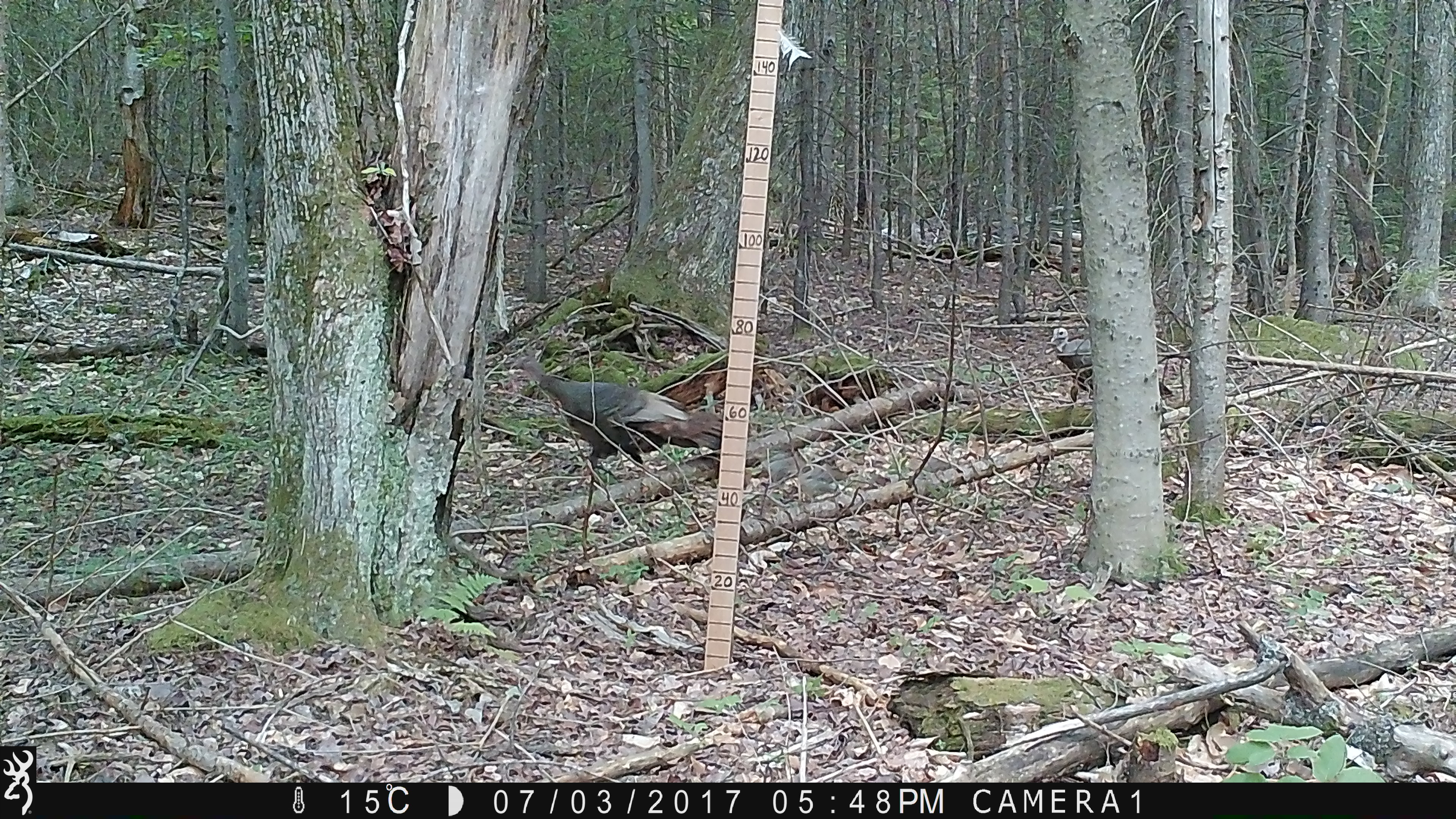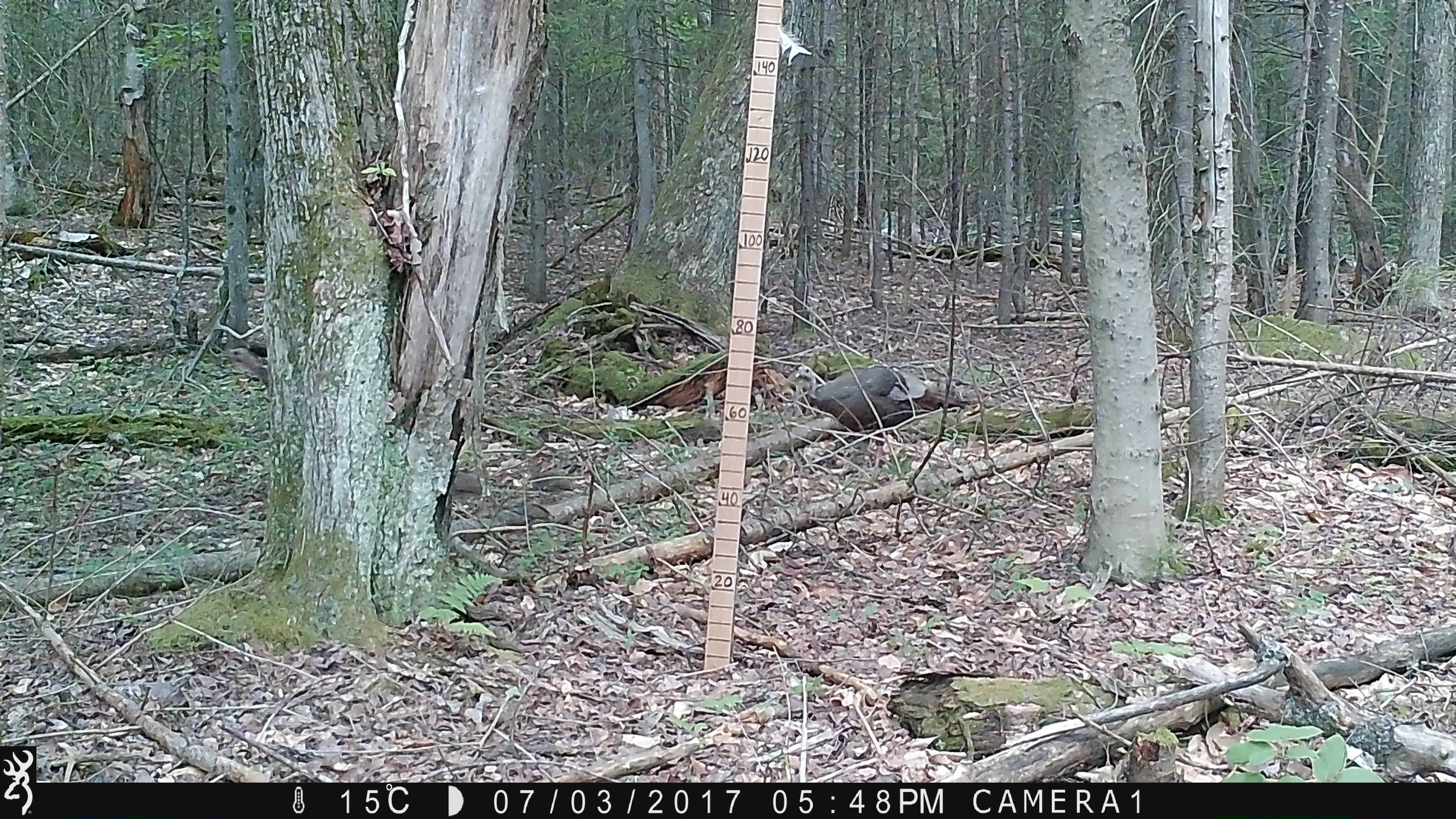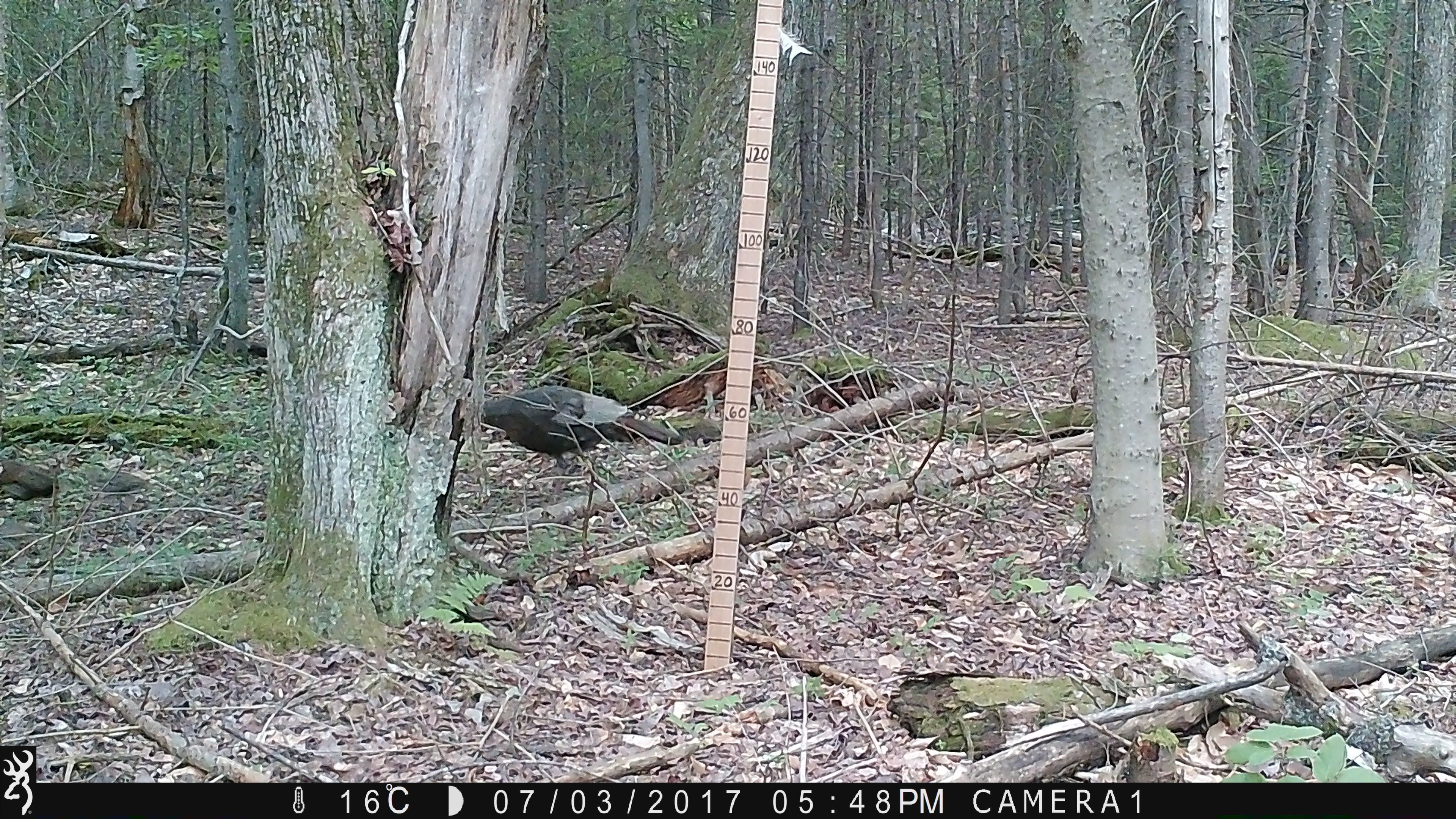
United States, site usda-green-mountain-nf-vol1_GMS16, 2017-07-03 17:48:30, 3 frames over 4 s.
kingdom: Animalia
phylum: Chordata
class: Aves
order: Galliformes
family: Phasianidae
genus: Meleagris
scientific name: Meleagris gallopavo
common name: wild turkey